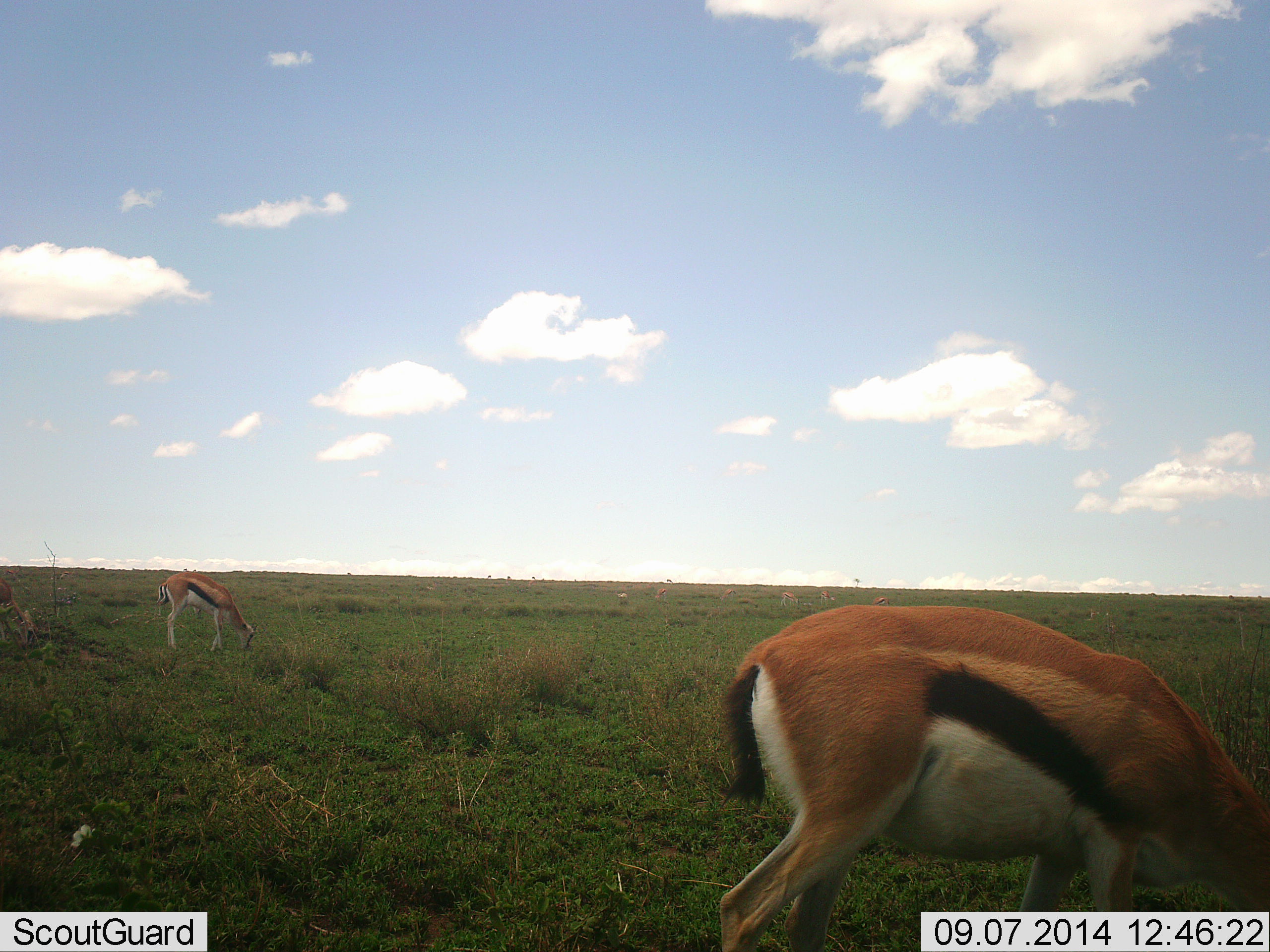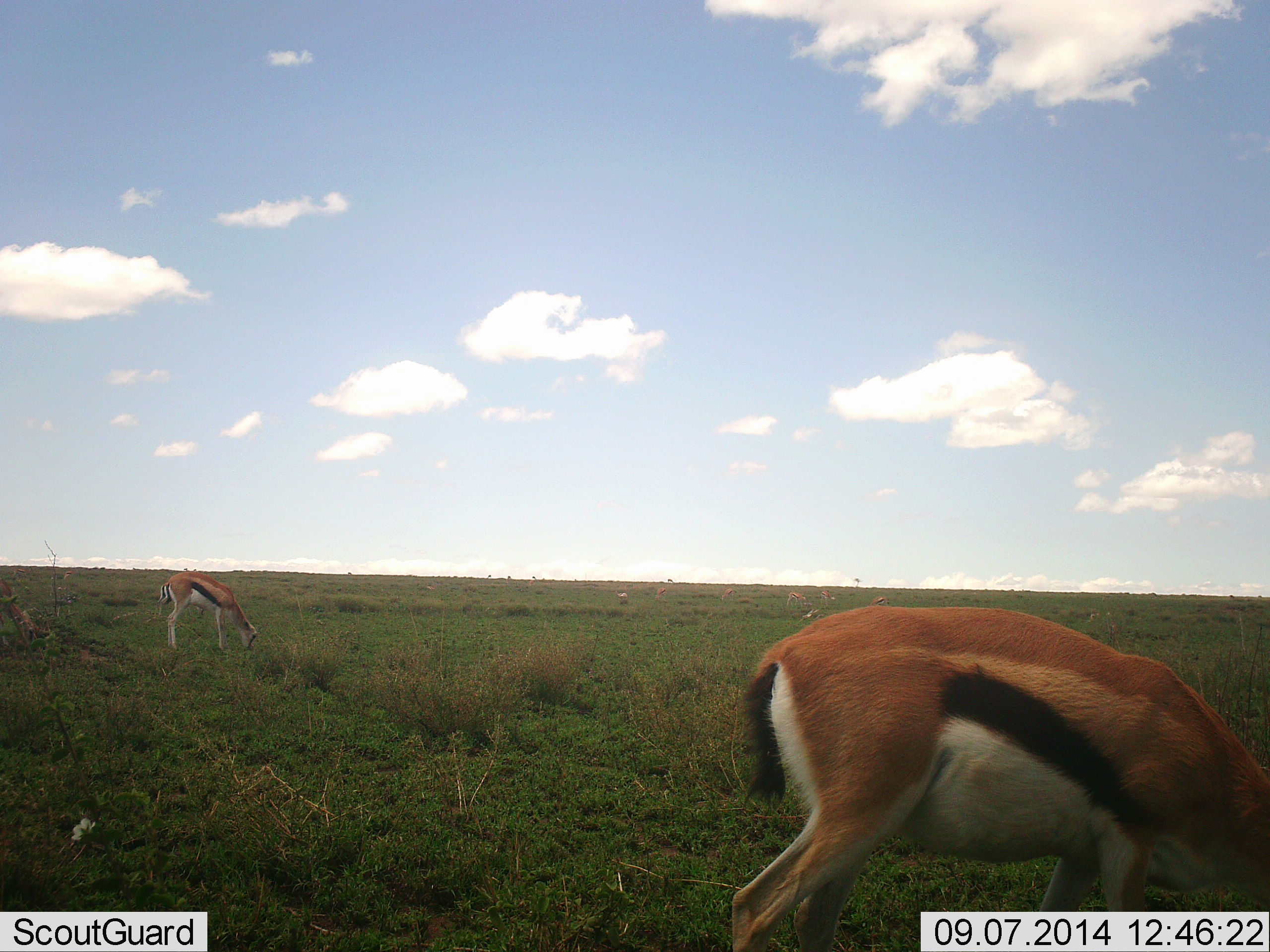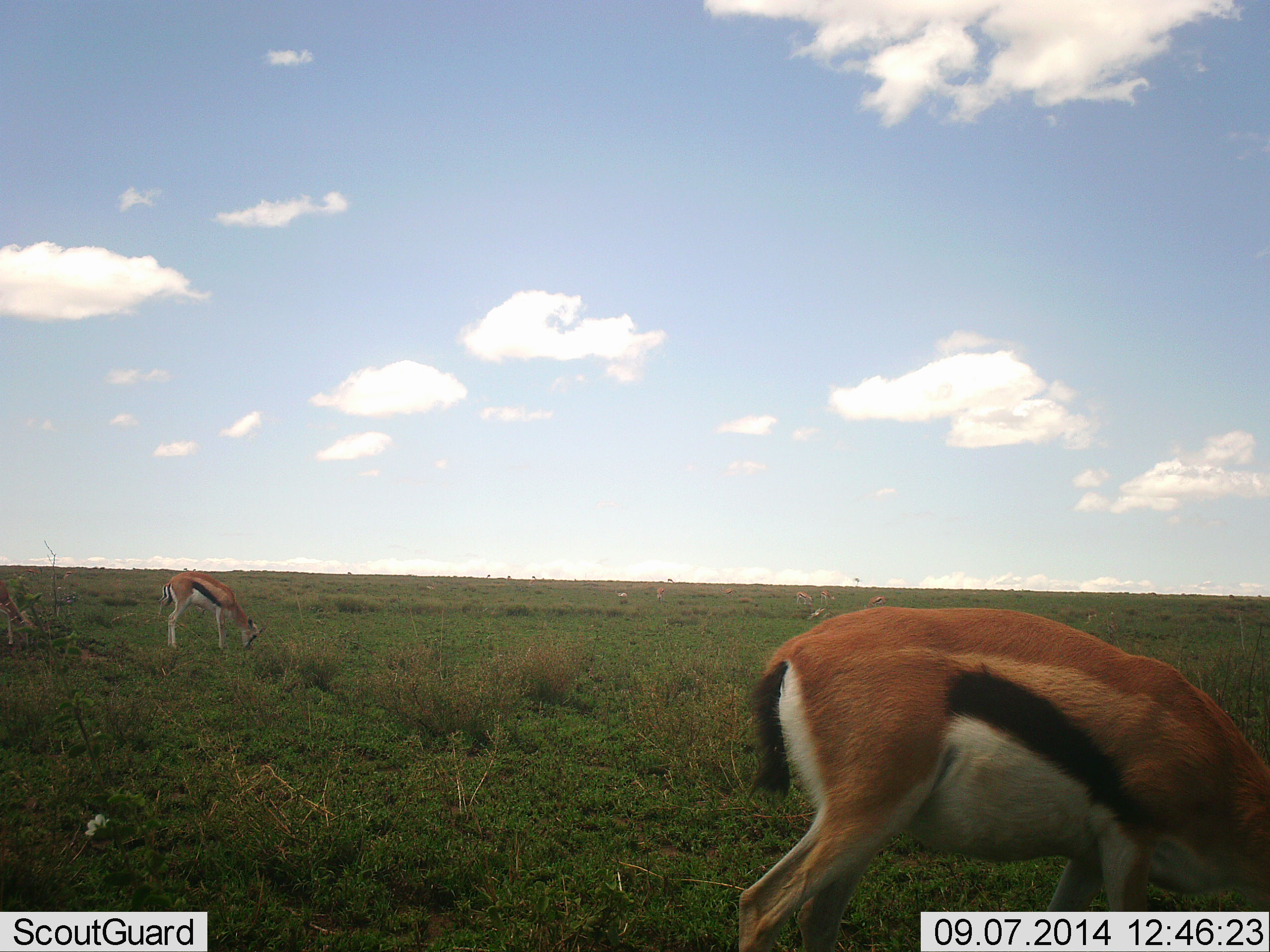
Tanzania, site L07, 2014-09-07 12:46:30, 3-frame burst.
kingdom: Animalia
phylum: Chordata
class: Mammalia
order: Artiodactyla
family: Bovidae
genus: Eudorcas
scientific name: Eudorcas thomsonii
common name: thomson's gazelle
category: gazellethomsons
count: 8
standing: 40%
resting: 0%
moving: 20%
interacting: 0%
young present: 0%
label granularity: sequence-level